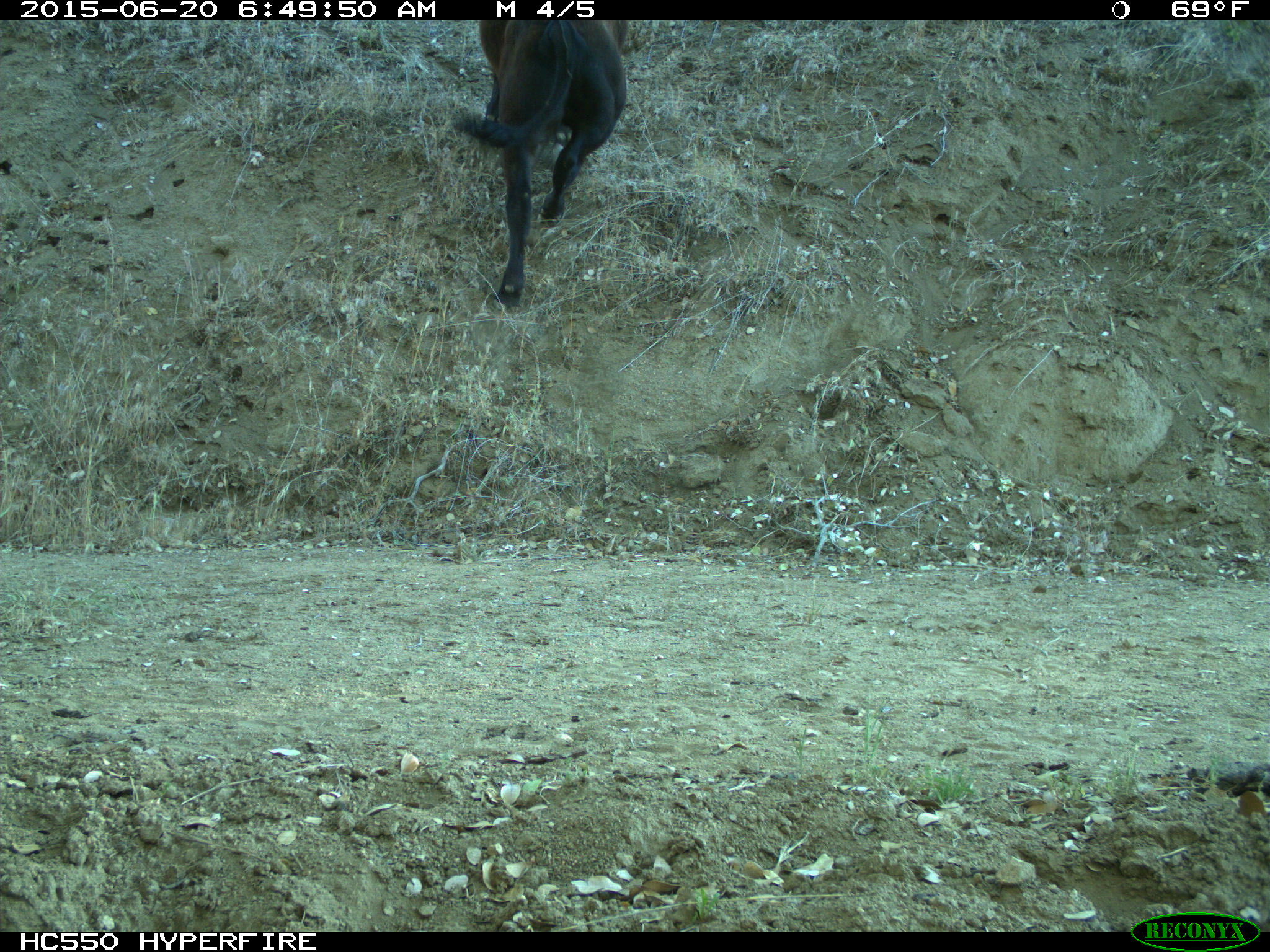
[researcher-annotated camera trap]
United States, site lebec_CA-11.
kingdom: Animalia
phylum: Chordata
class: Mammalia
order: Artiodactyla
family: Bovidae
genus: Bos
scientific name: Bos taurus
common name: domestic cow